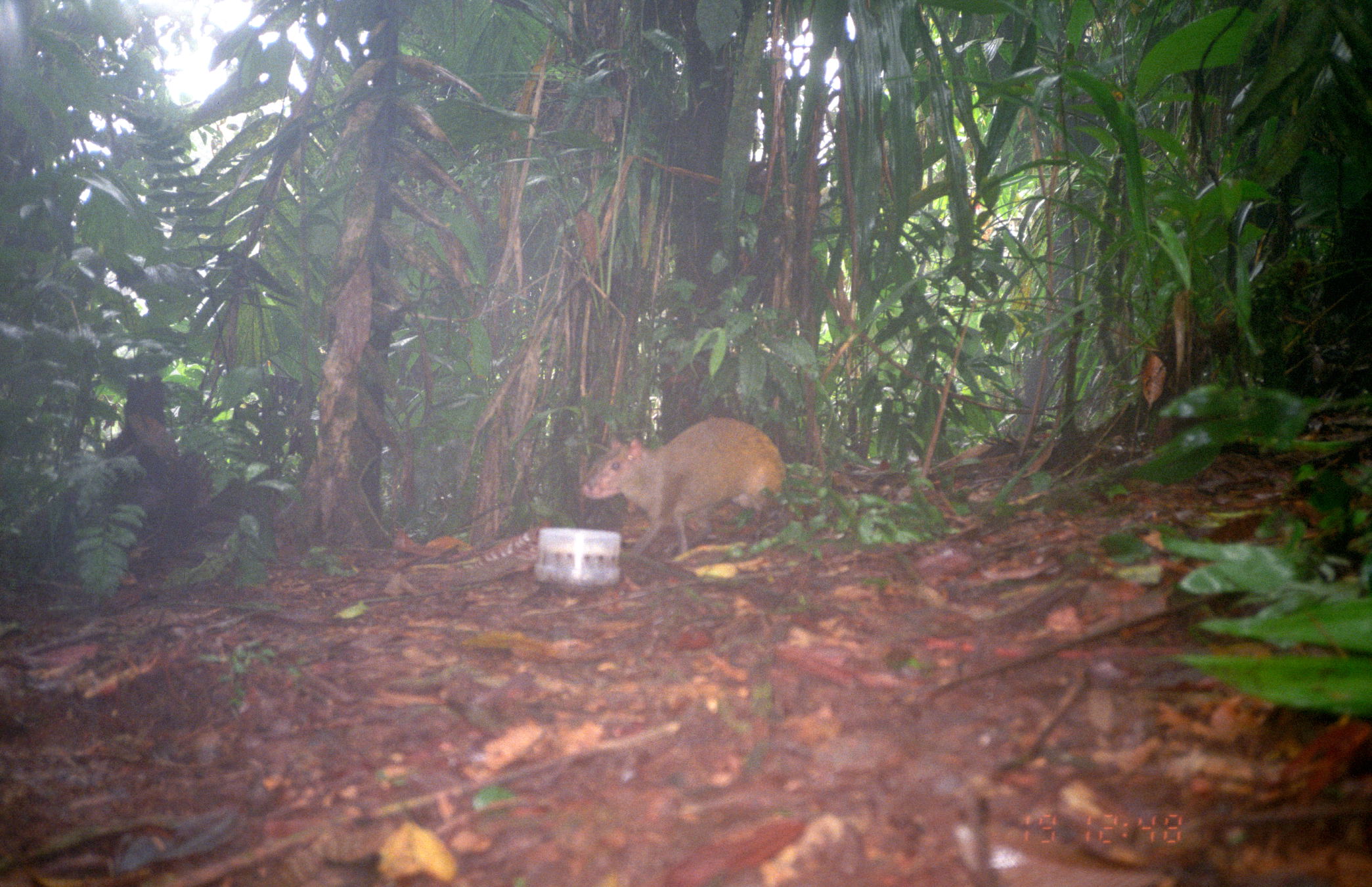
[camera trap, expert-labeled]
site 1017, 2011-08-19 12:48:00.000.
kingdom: Animalia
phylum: Chordata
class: Mammalia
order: Rodentia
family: Dasyproctidae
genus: Dasyprocta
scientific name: Dasyprocta punctata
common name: central american agouti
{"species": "Dasyprocta punctata (central american agouti)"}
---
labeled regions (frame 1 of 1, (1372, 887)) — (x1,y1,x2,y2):
dasyprocta punctata: (579,415,788,568)